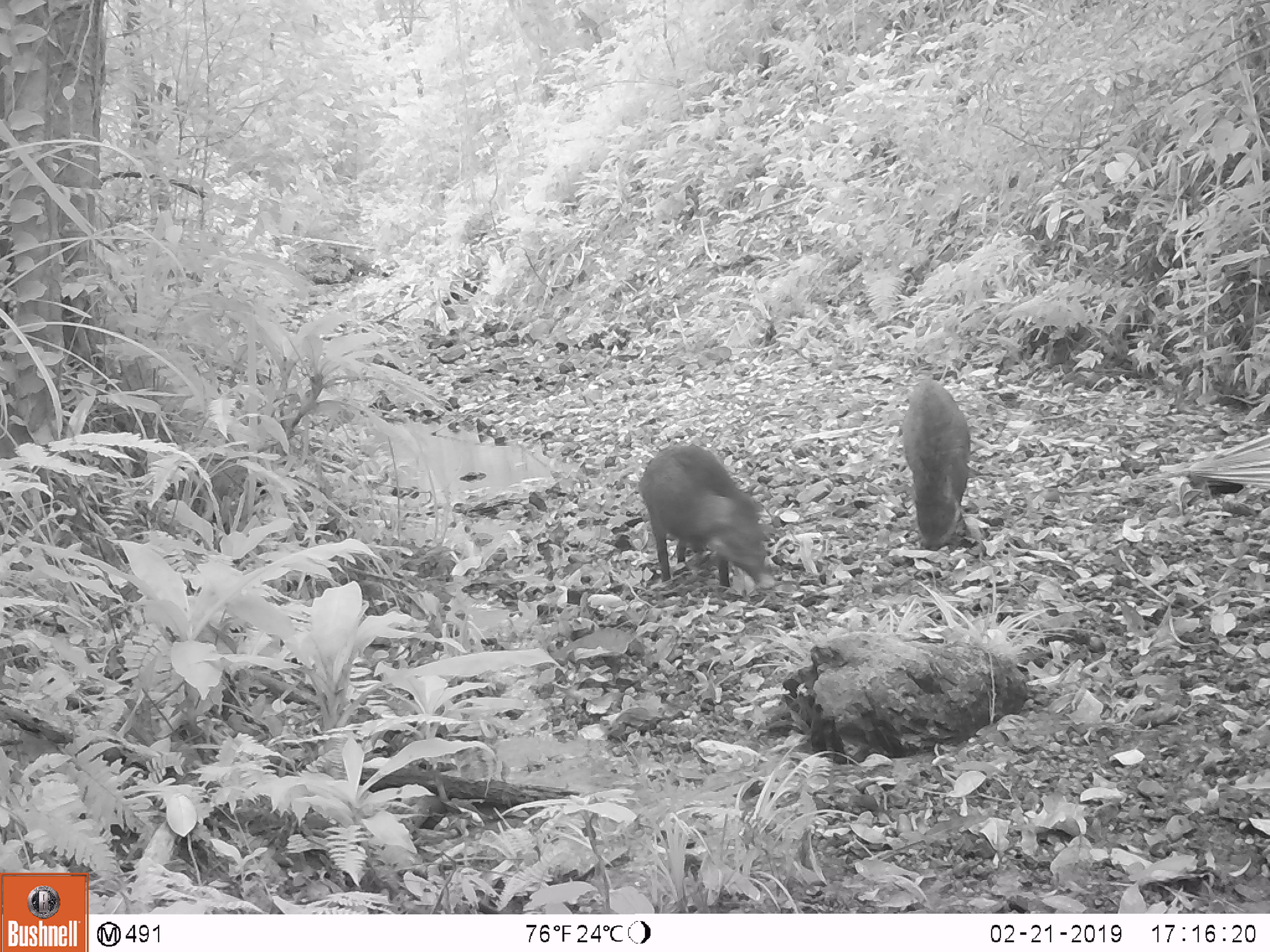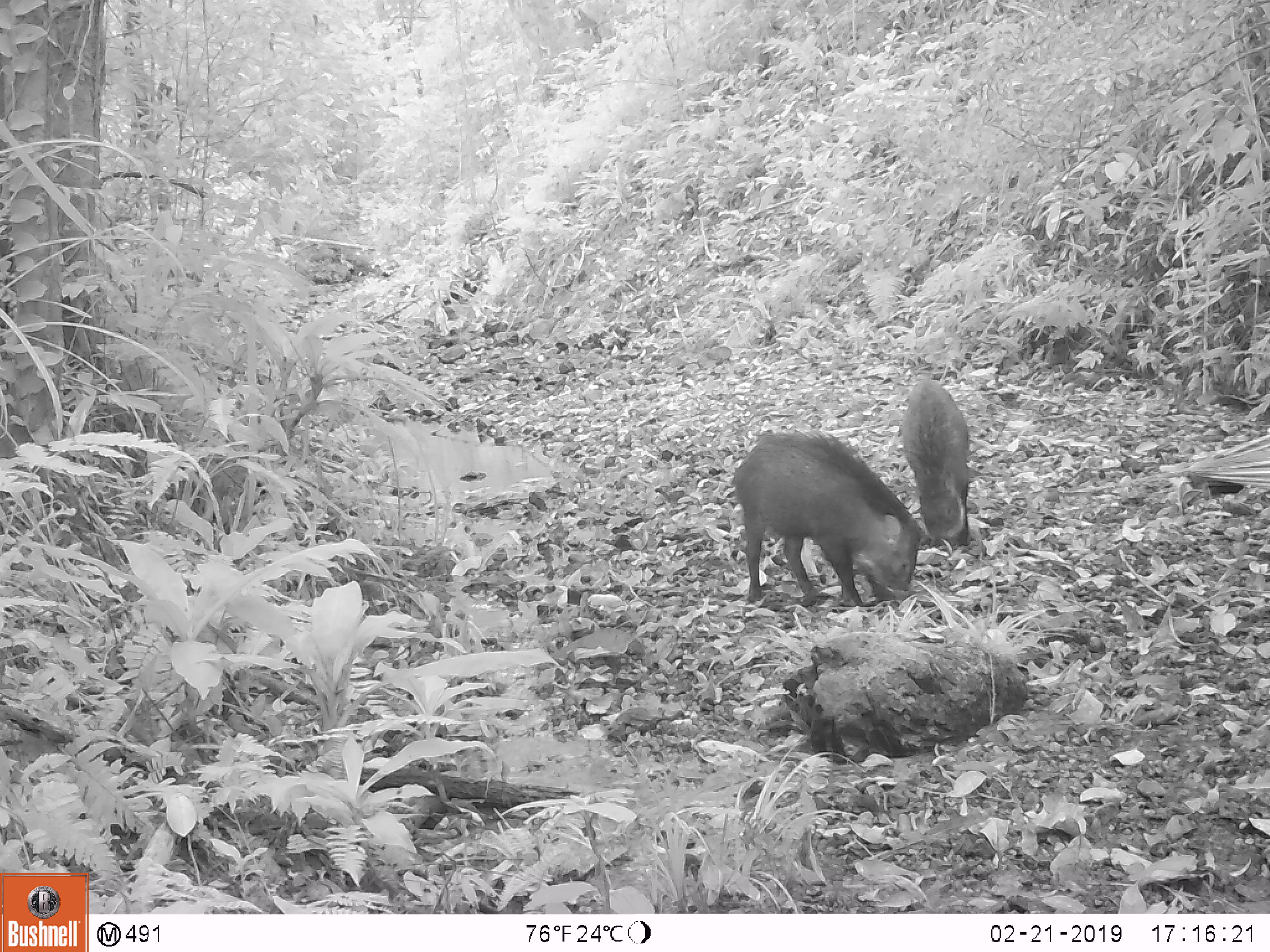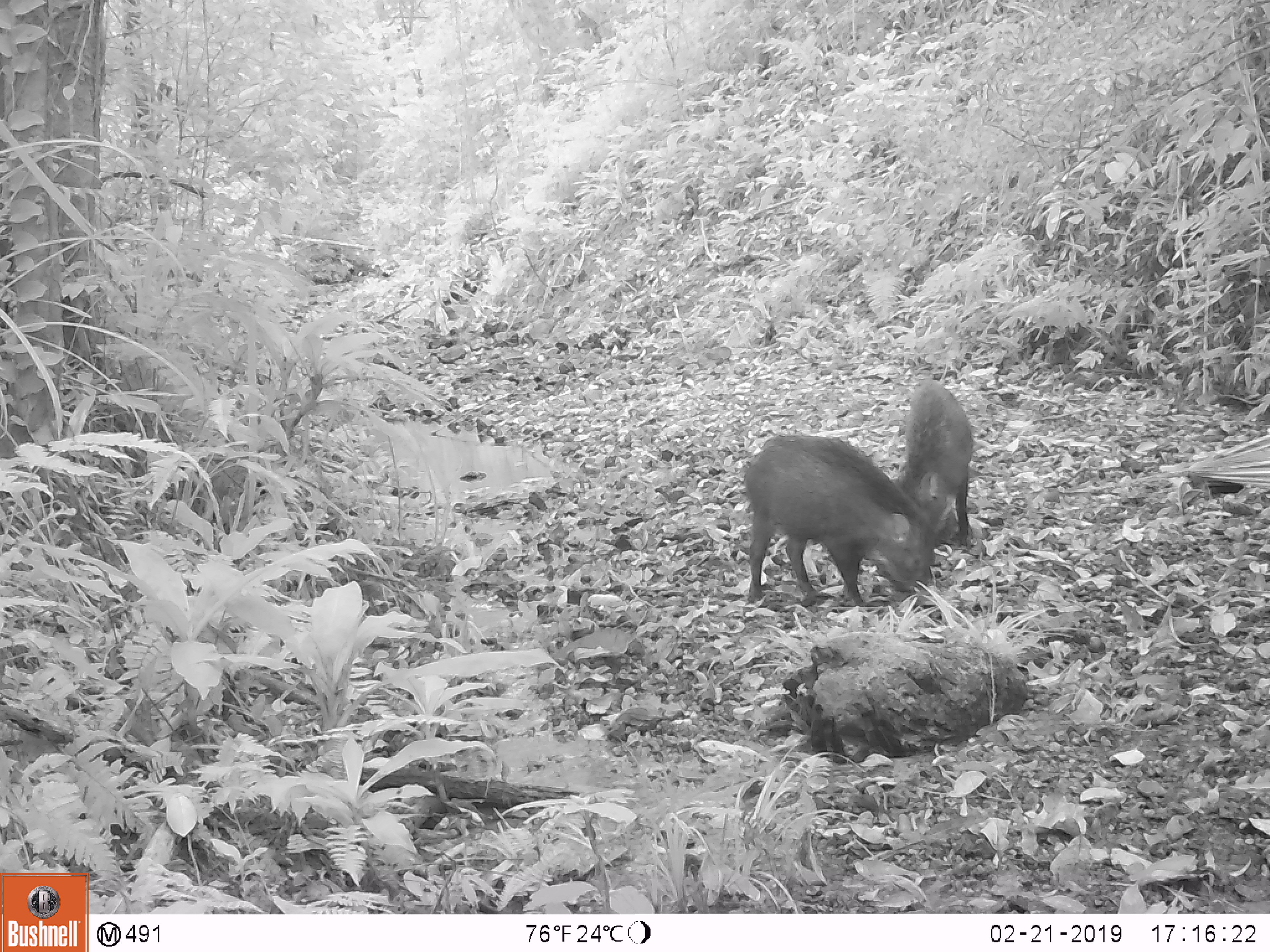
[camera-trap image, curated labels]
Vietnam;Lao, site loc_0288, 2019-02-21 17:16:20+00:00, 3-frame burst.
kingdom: Animalia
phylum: Chordata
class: Mammalia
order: Artiodactyla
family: Suidae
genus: Sus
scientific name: Sus scrofa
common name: eurasian wild pig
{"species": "eurasian wild pig (Sus scrofa)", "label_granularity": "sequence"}